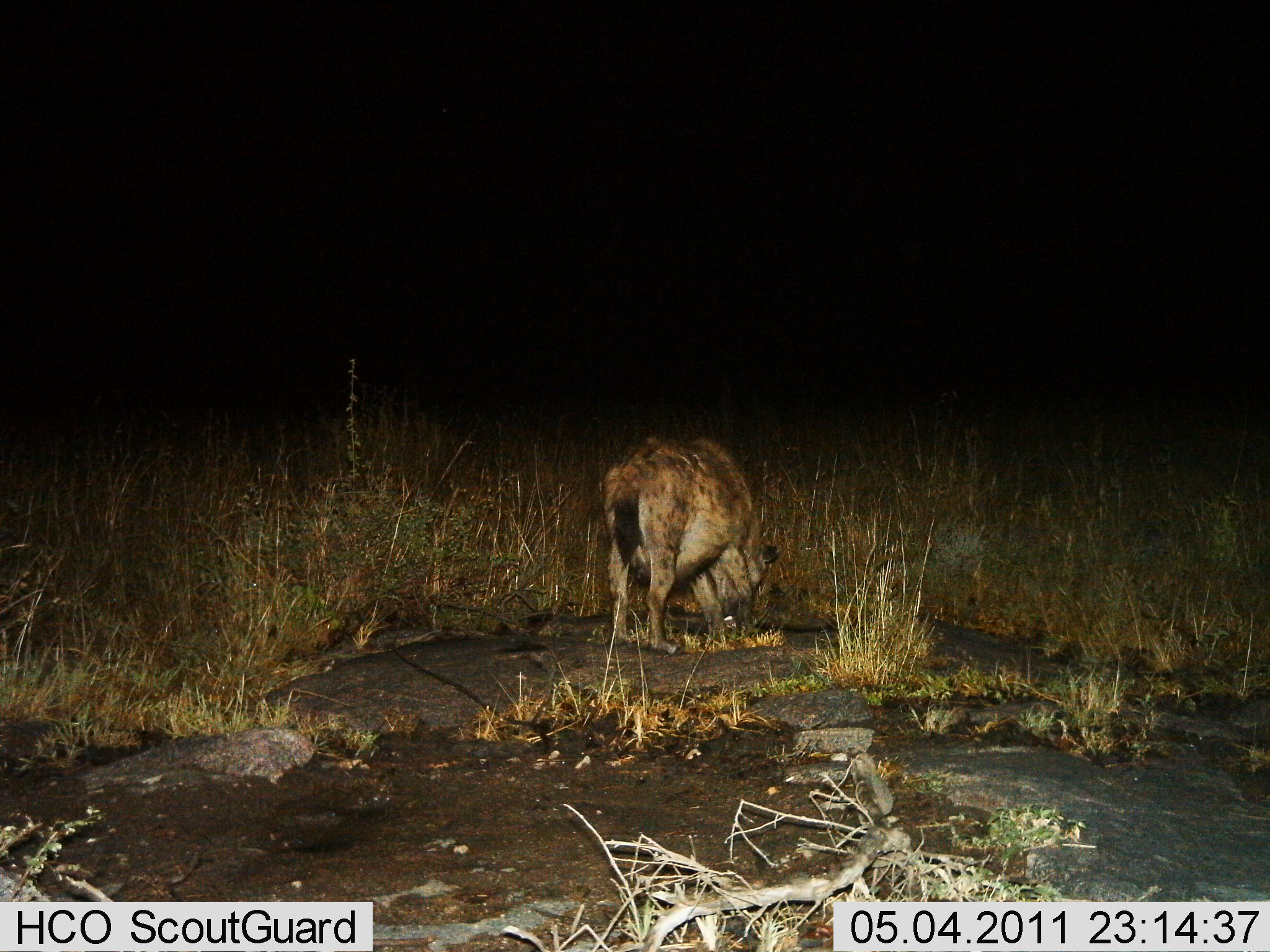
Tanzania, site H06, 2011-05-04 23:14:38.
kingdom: Animalia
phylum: Chordata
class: Mammalia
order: Carnivora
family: Hyaenidae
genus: Crocuta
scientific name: Crocuta crocuta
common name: spotted hyena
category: hyenaspotted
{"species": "hyenaspotted (spotted hyena) (Crocuta crocuta)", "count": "1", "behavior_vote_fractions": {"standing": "33%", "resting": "0%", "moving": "0%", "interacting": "0%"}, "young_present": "0%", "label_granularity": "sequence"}